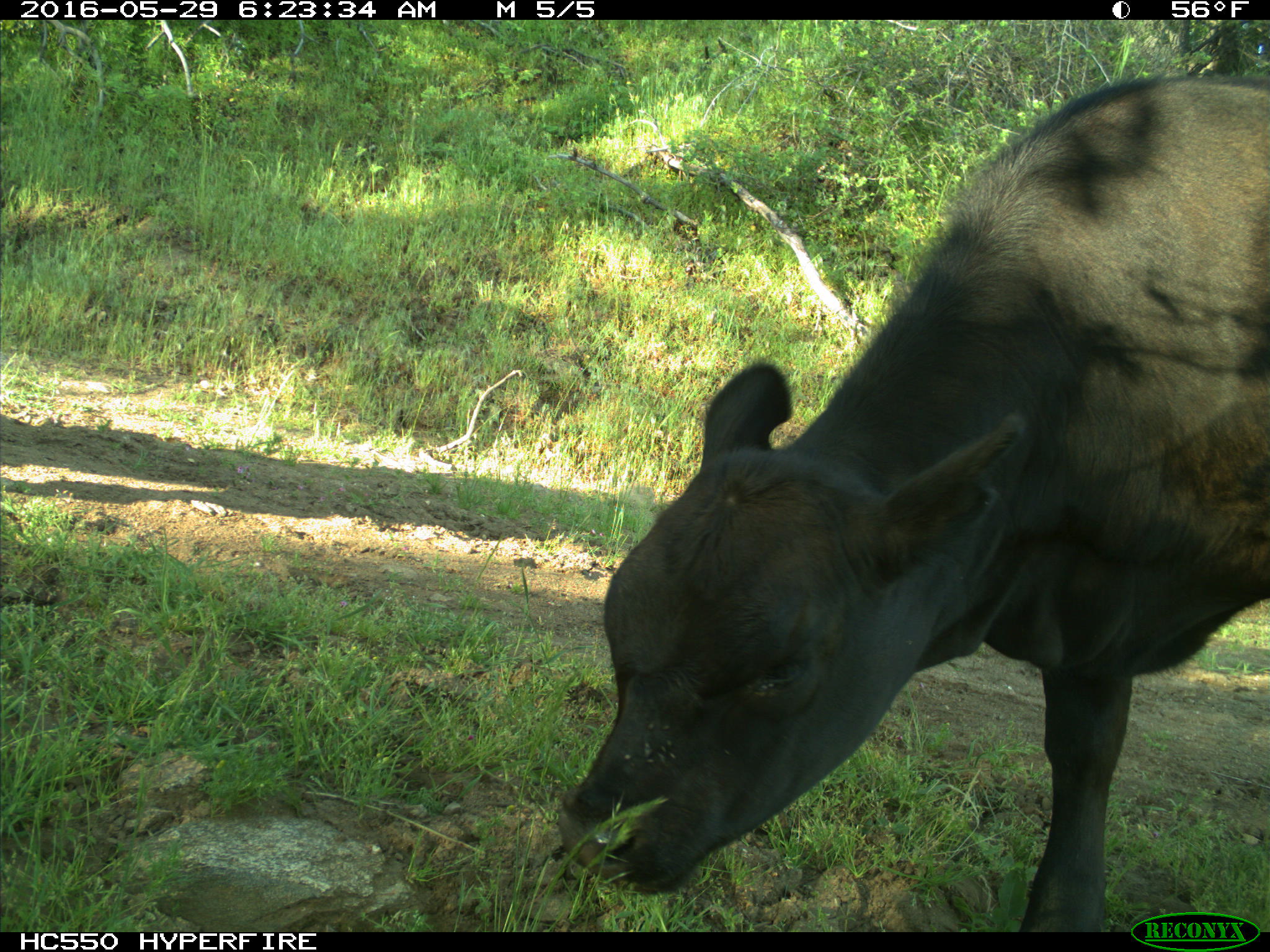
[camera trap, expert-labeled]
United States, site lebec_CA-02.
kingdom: Animalia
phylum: Chordata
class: Mammalia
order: Artiodactyla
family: Bovidae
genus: Bos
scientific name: Bos taurus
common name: domestic cow